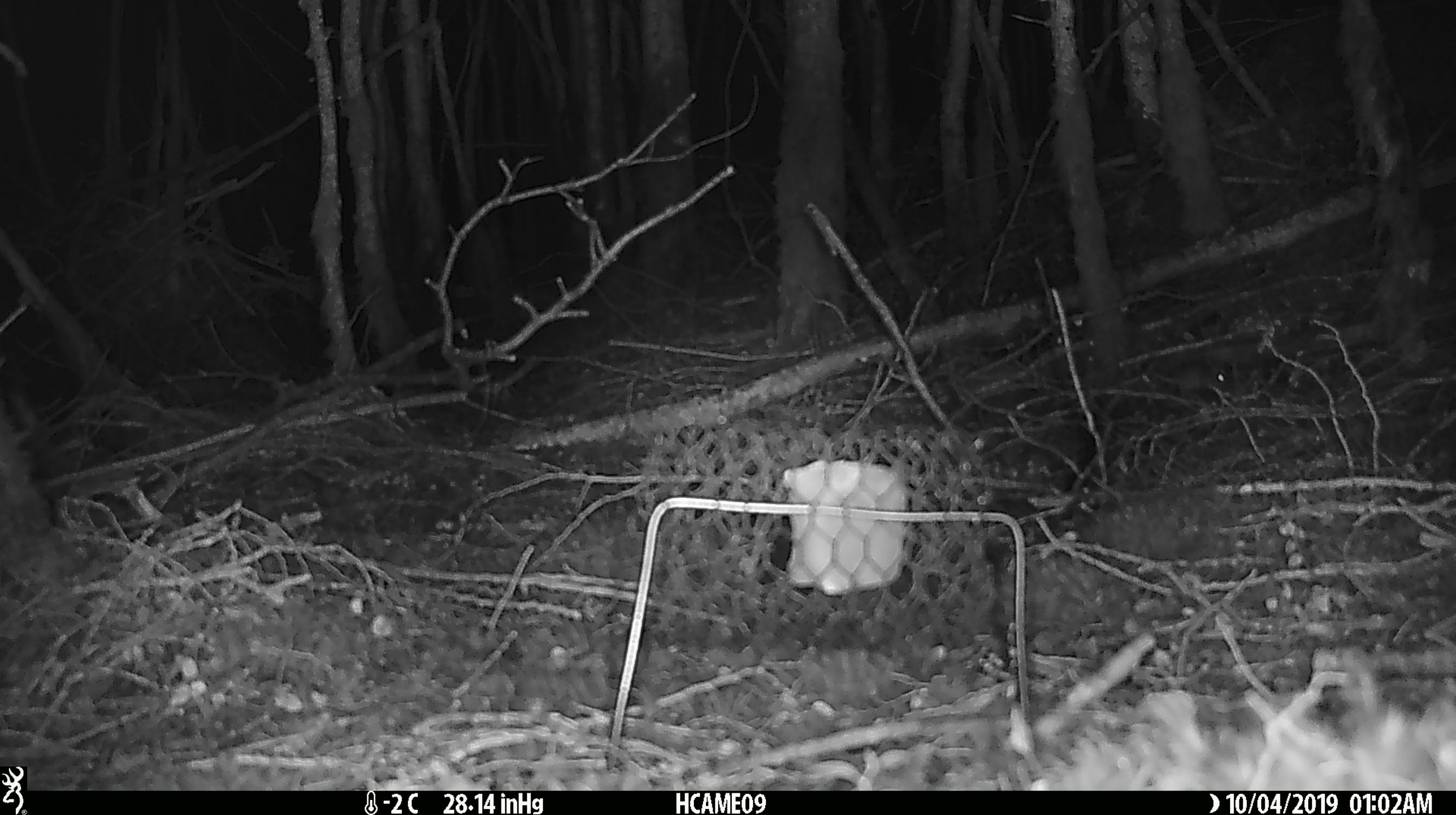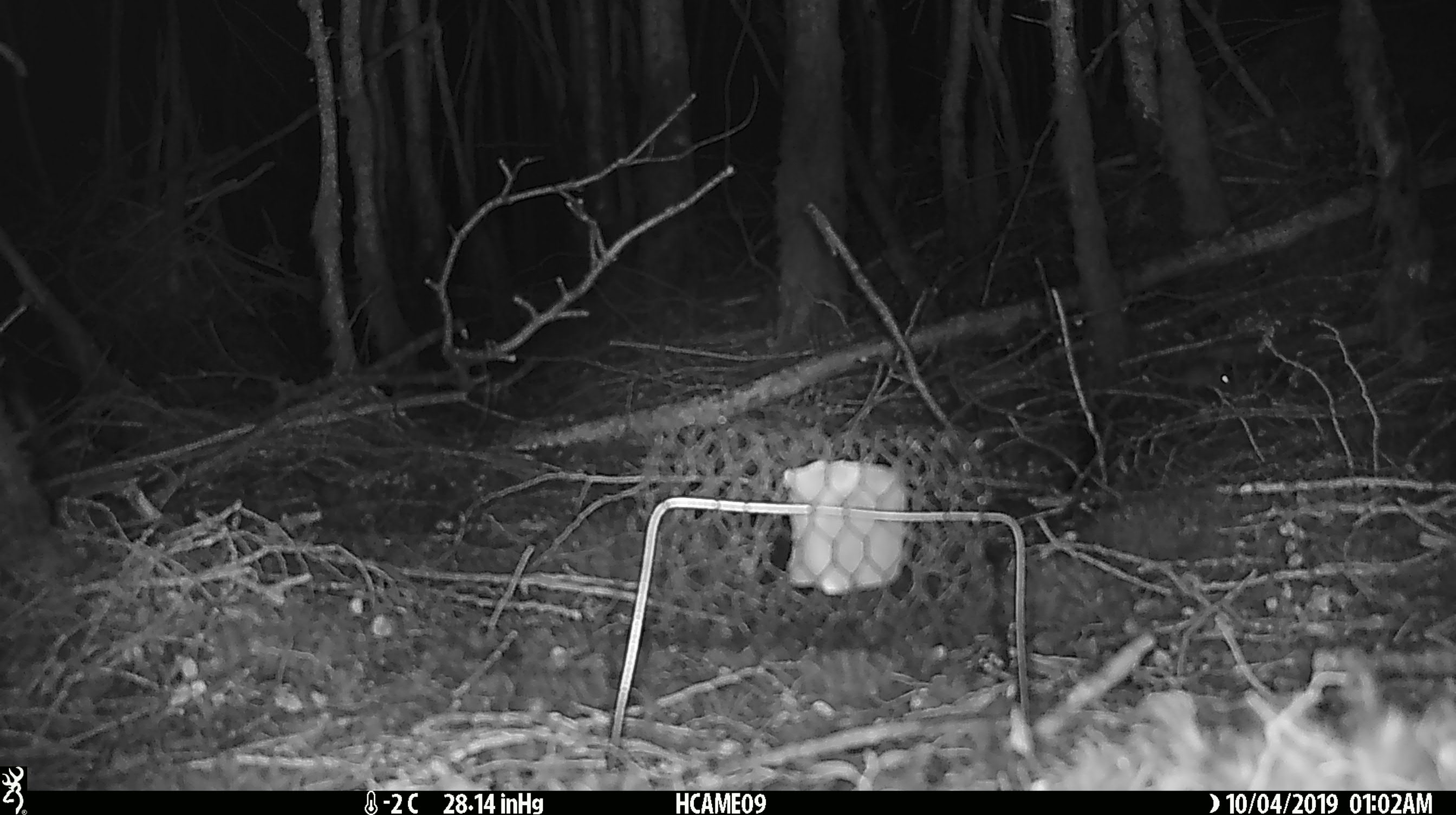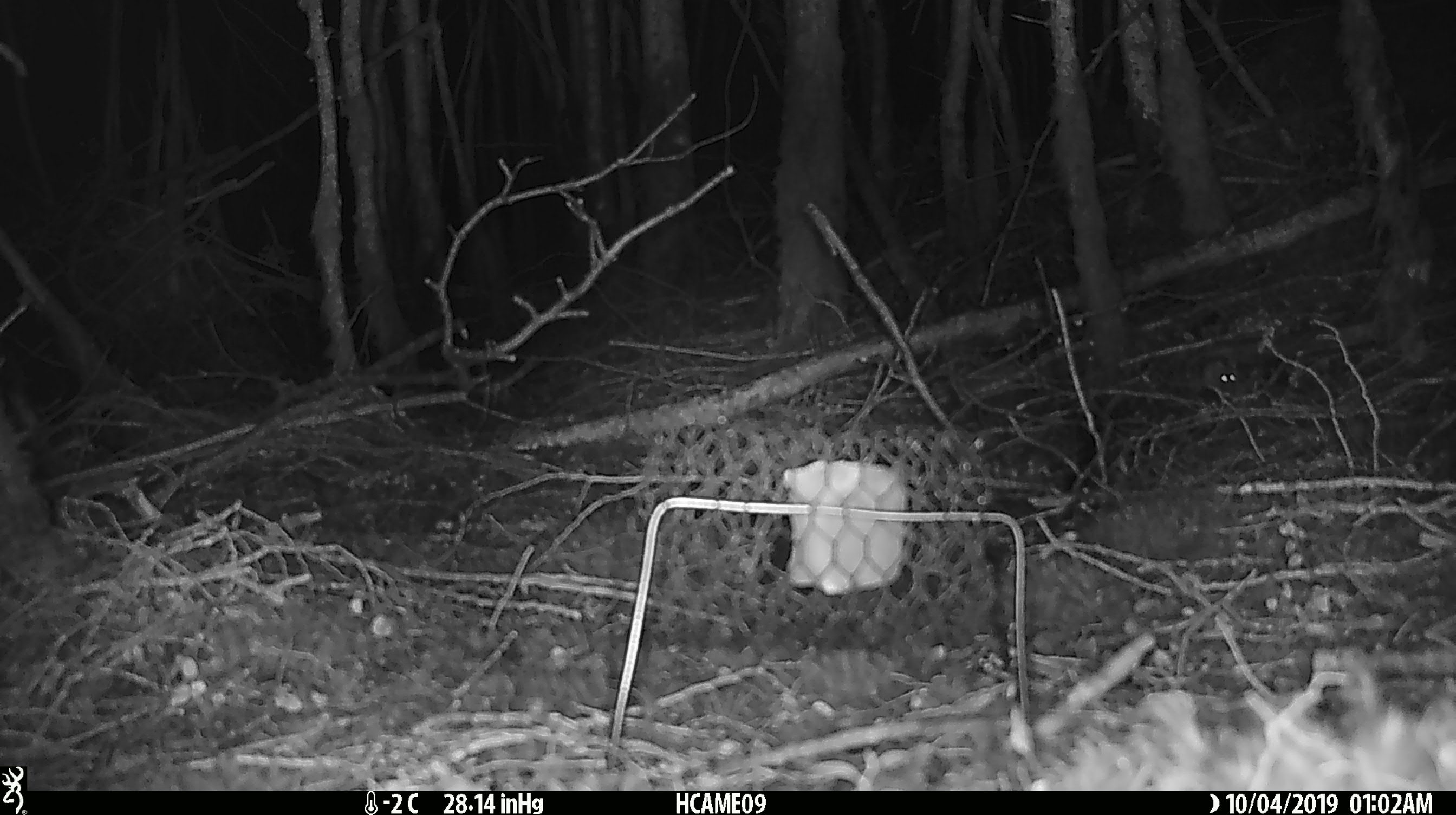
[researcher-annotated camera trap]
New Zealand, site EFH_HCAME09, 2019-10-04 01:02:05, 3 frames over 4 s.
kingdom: Animalia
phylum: Chordata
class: Mammalia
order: Rodentia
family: Muridae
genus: Mus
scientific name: Mus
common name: mouse